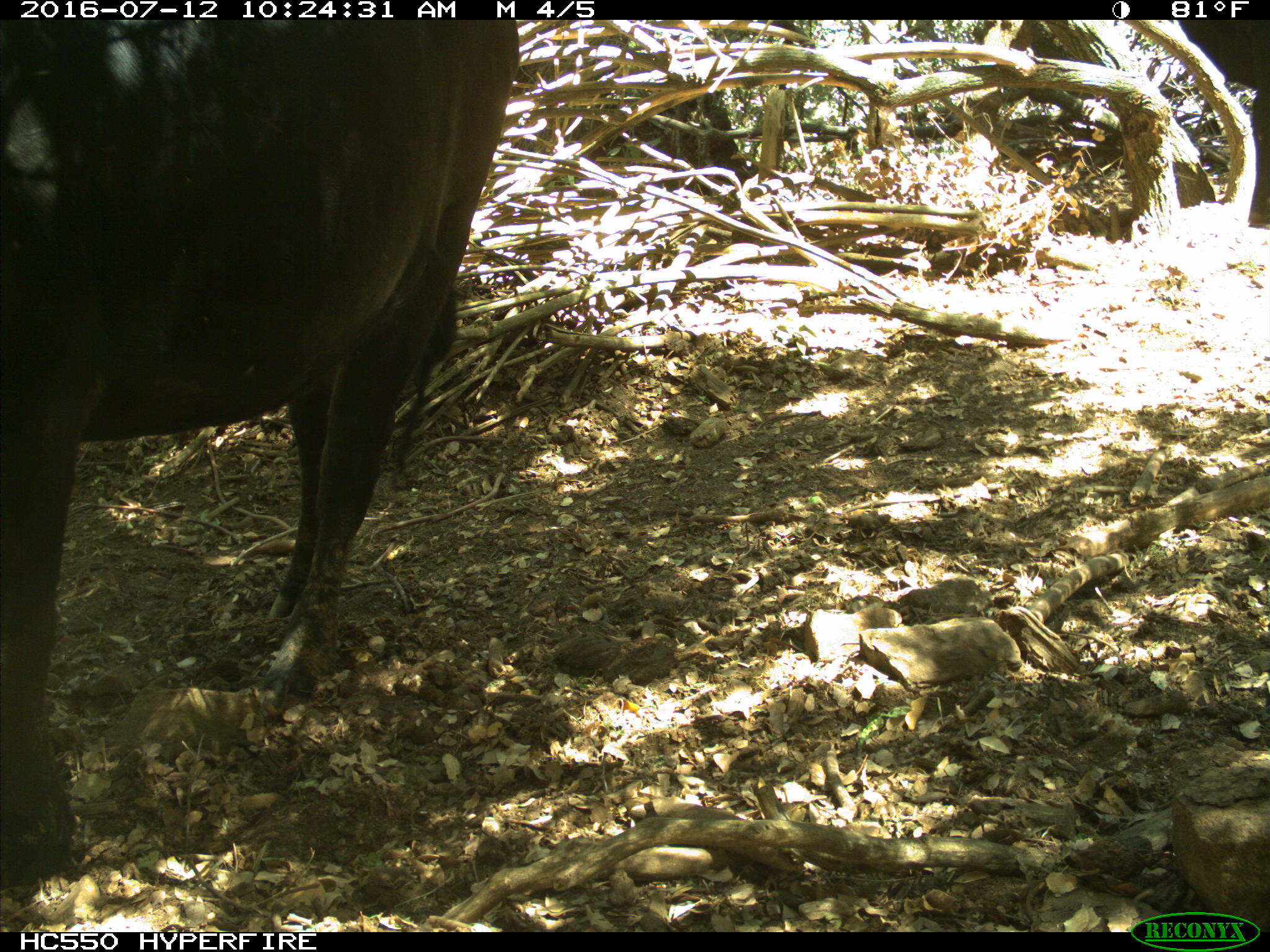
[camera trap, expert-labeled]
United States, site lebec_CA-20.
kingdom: Animalia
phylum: Chordata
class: Mammalia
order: Artiodactyla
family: Bovidae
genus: Bos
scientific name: Bos taurus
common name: domestic cow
Bos taurus (domestic cow).